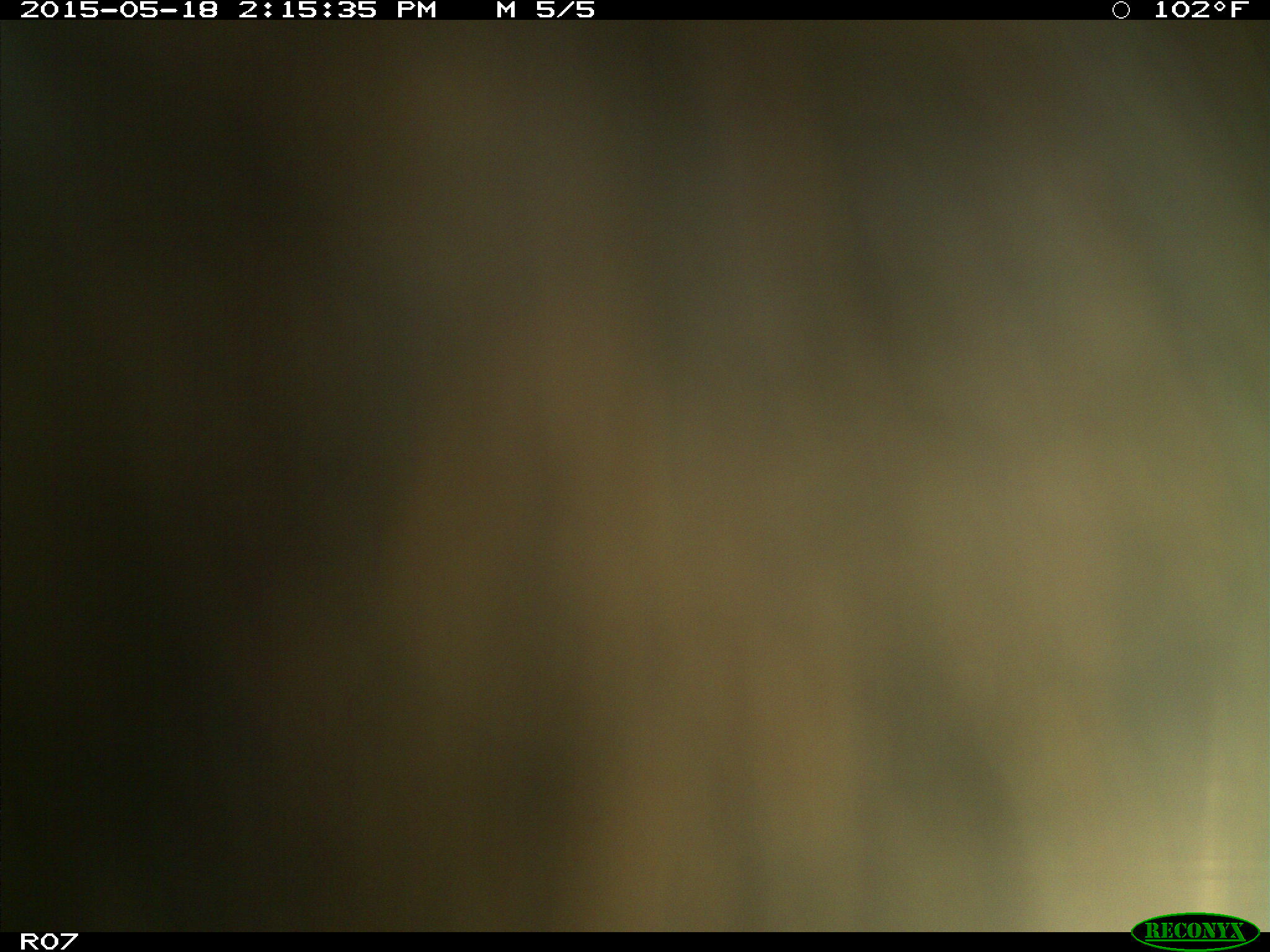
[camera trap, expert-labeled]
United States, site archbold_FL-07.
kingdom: Animalia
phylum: Chordata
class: Mammalia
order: Artiodactyla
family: Bovidae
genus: Bos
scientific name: Bos taurus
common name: domestic cow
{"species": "Bos taurus (domestic cow)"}